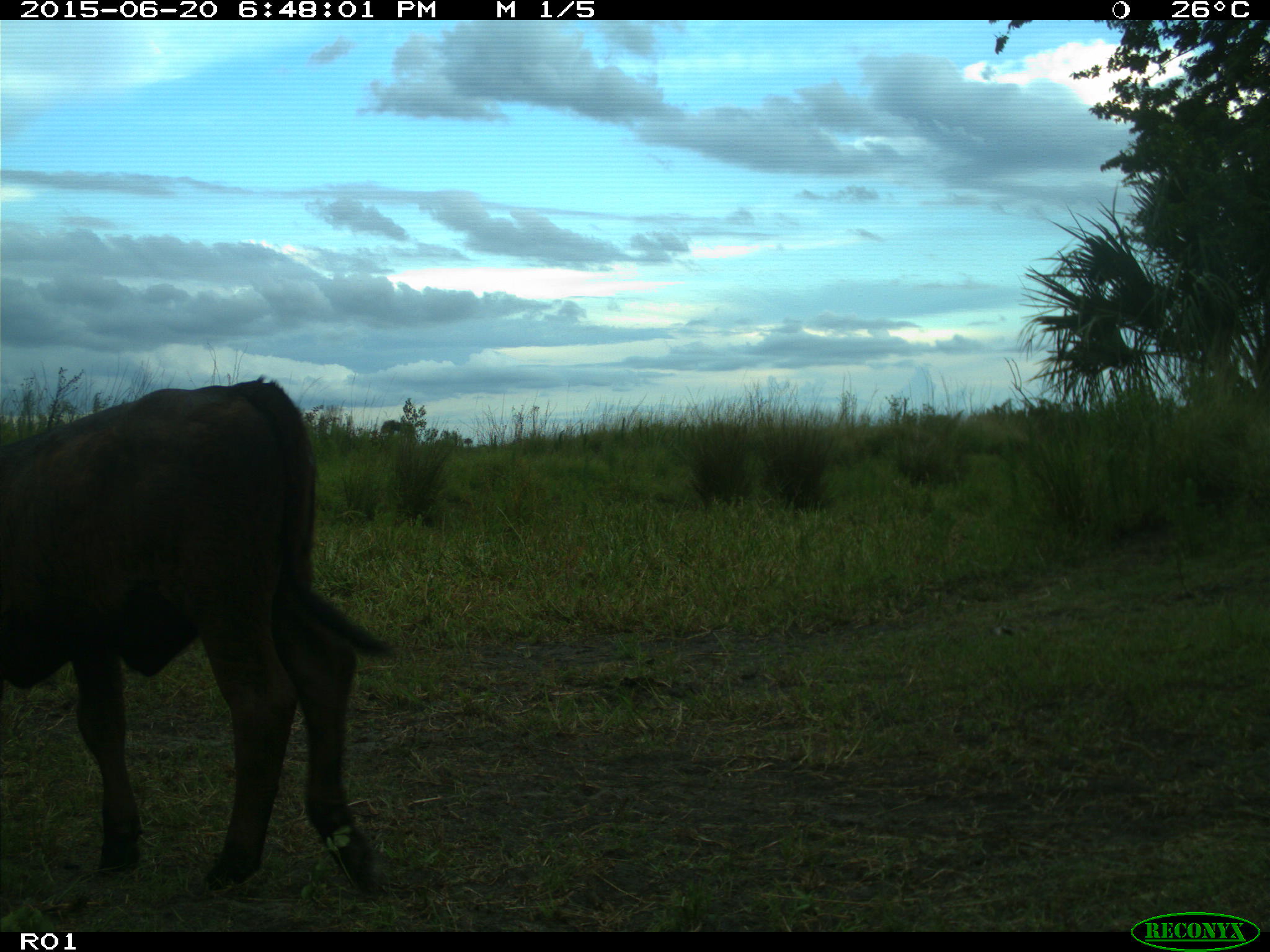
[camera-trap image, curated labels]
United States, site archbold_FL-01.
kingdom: Animalia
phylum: Chordata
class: Mammalia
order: Artiodactyla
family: Bovidae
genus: Bos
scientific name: Bos taurus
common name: domestic cow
Bos taurus (domestic cow).